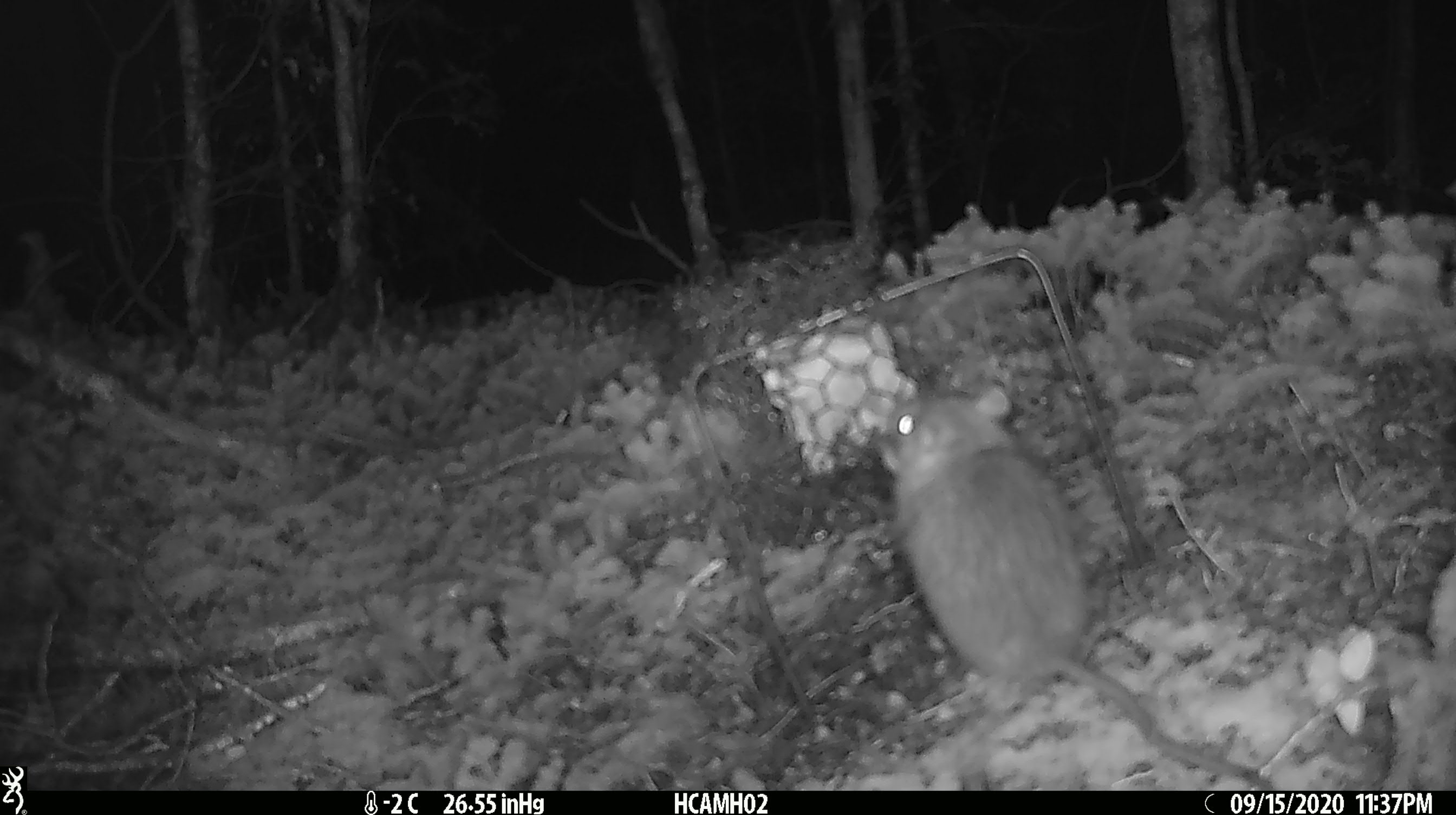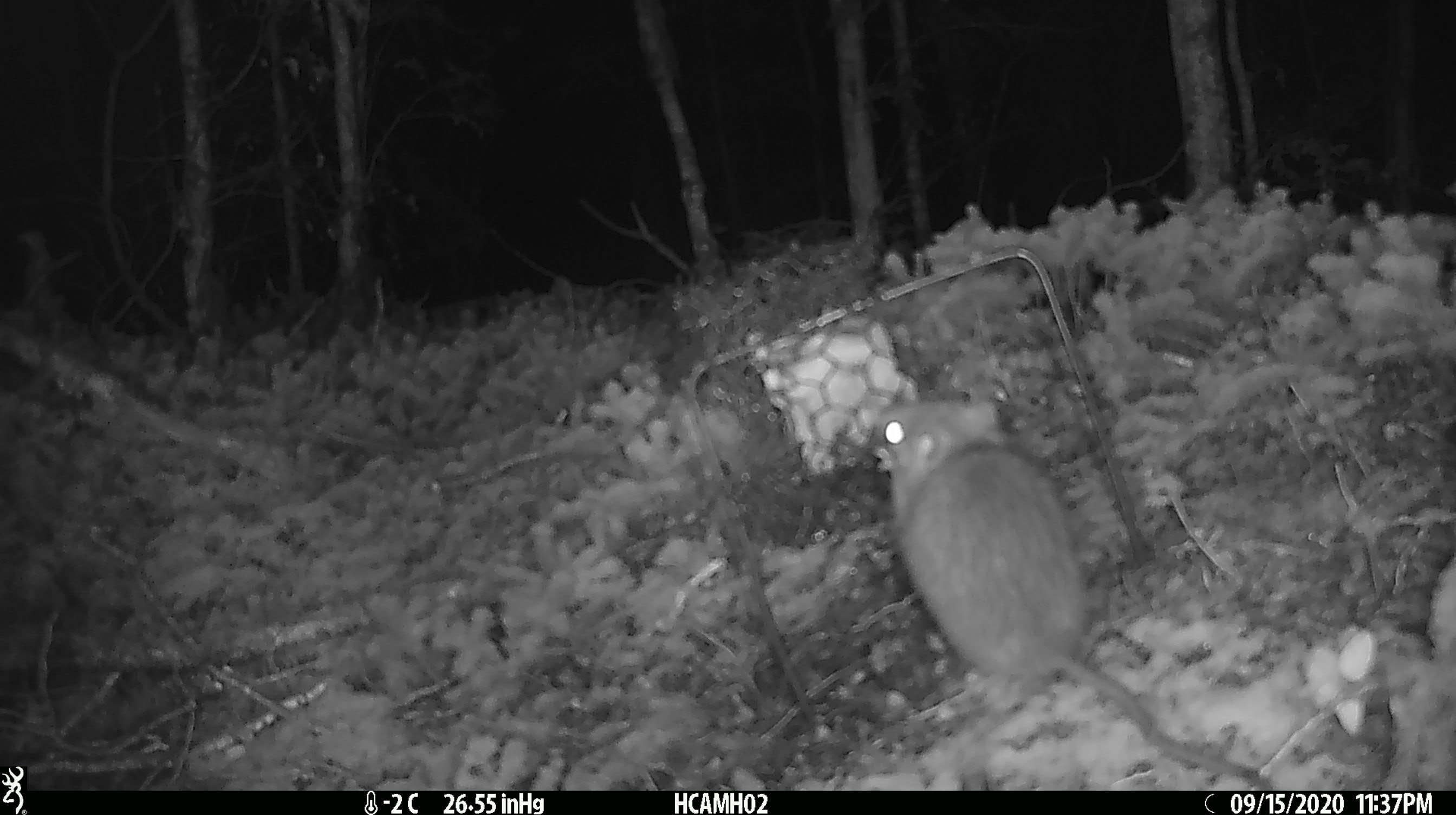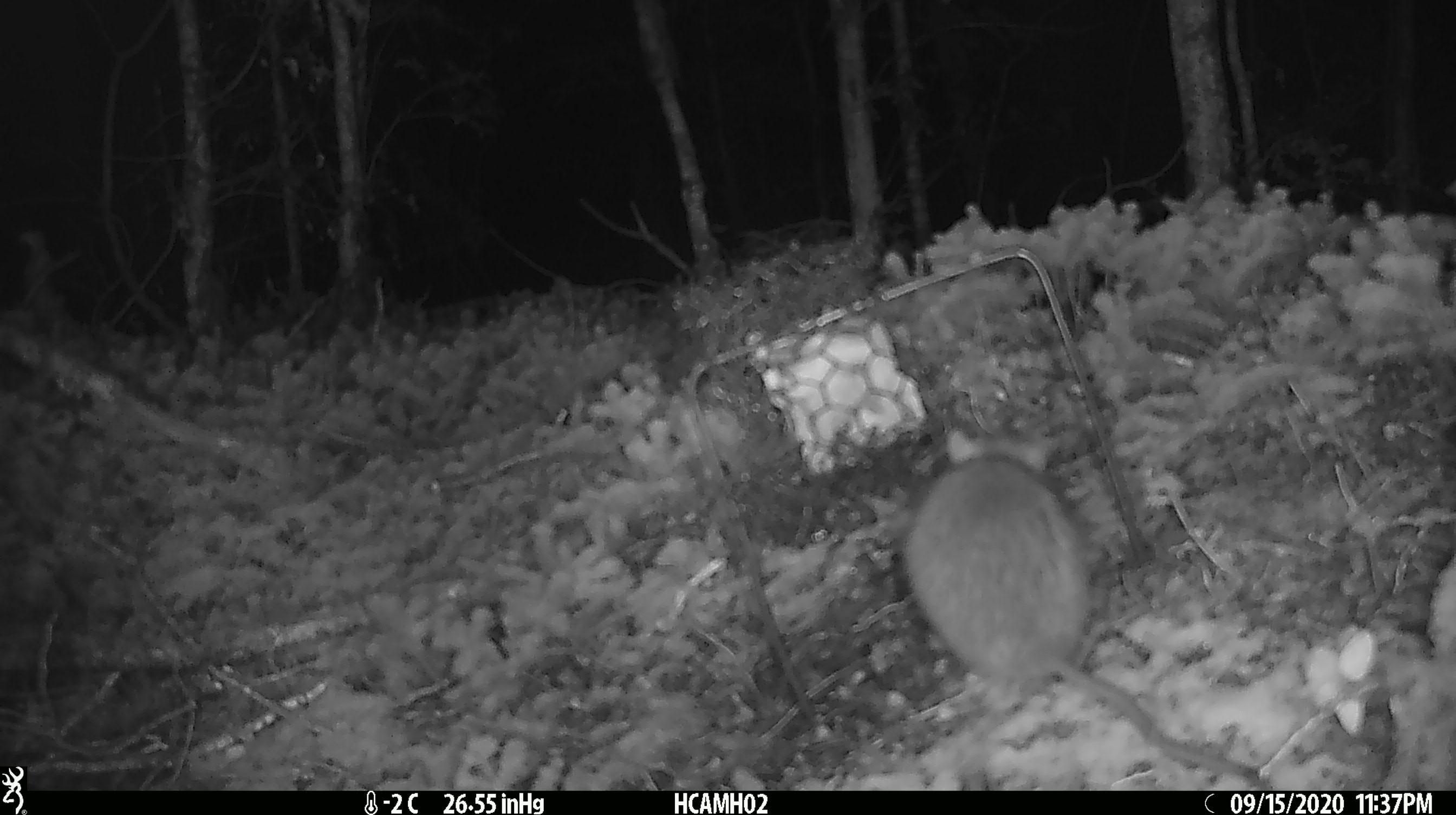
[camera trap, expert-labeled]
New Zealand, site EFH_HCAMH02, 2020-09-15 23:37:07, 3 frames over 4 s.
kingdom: Animalia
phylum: Chordata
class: Mammalia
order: Rodentia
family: Muridae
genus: Rattus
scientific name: Rattus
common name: rat